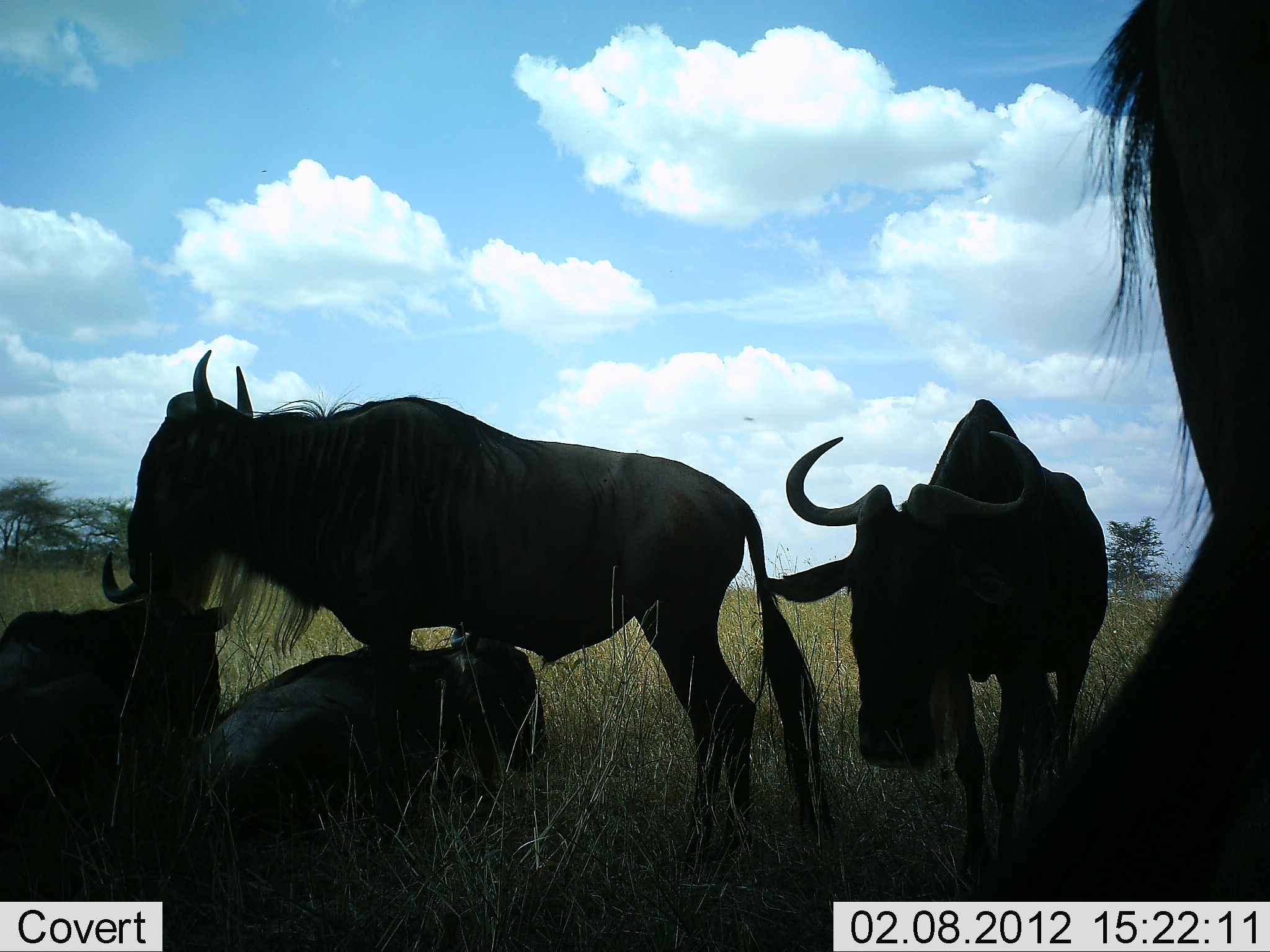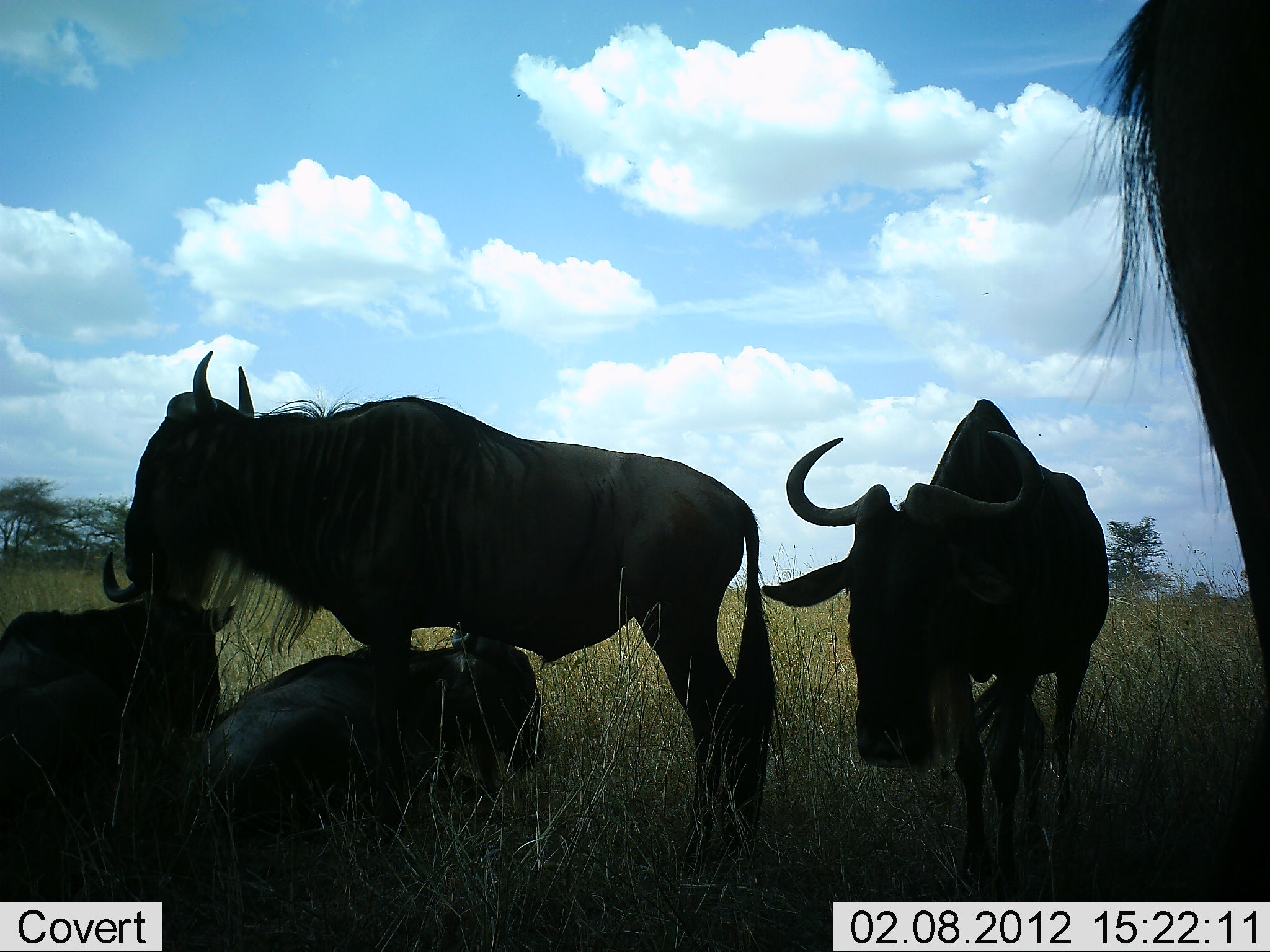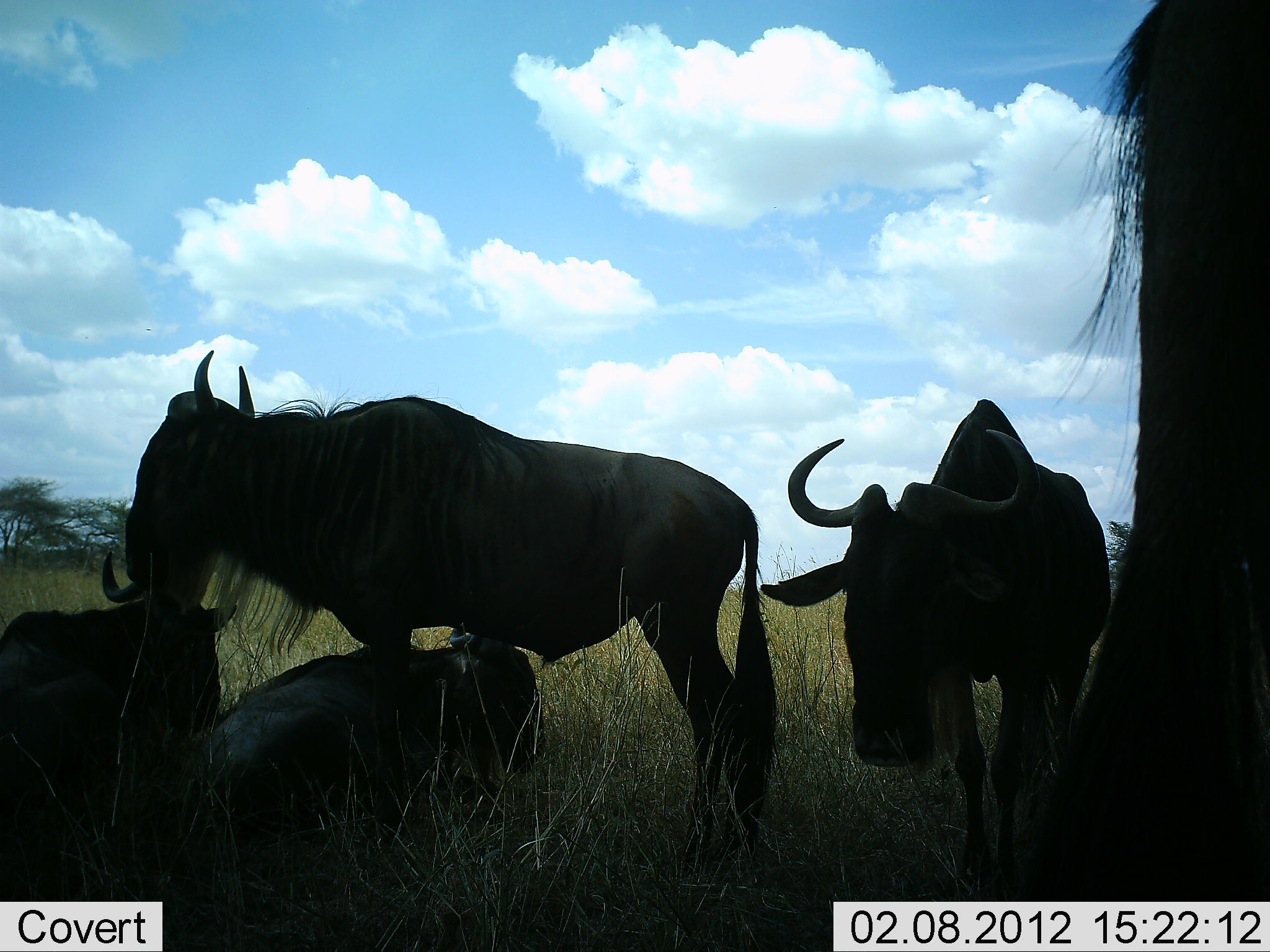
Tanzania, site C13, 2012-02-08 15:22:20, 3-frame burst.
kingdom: Animalia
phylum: Chordata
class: Mammalia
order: Artiodactyla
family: Bovidae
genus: Connochaetes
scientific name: Connochaetes taurinus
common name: blue wildebeest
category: wildebeest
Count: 5.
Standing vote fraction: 94%.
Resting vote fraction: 100%.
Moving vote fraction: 12%.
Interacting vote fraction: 6%.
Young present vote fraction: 0%.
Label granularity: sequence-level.